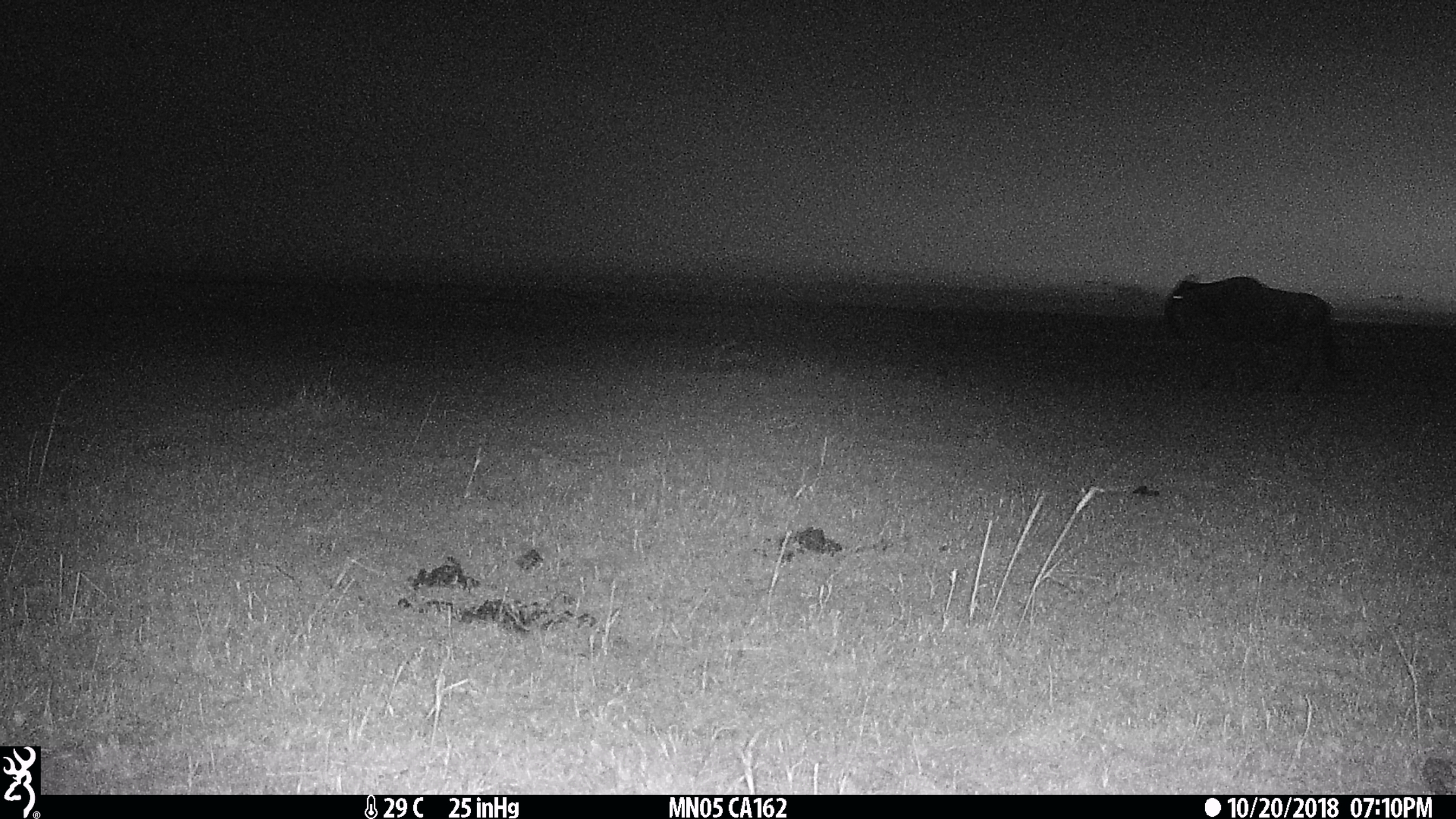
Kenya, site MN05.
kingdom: Animalia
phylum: Chordata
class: Mammalia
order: Artiodactyla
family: Bovidae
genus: Connochaetes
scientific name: Connochaetes taurinus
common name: blue wildebeest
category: wildebeest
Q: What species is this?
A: Wildebeest (blue wildebeest) (Connochaetes taurinus).